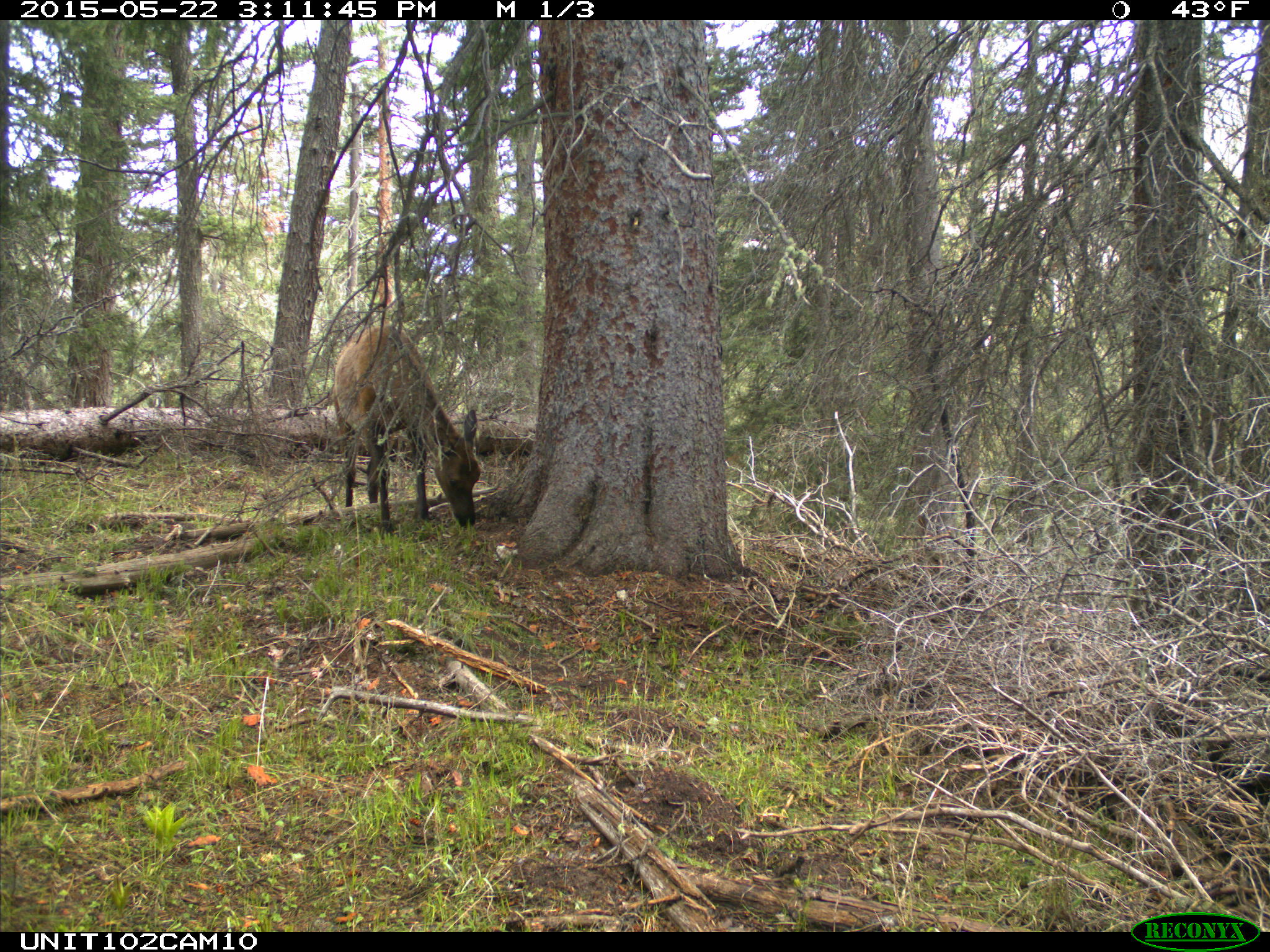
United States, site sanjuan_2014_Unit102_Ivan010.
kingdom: Animalia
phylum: Chordata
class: Mammalia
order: Artiodactyla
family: Cervidae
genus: Cervus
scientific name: Cervus elaphus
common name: red deer